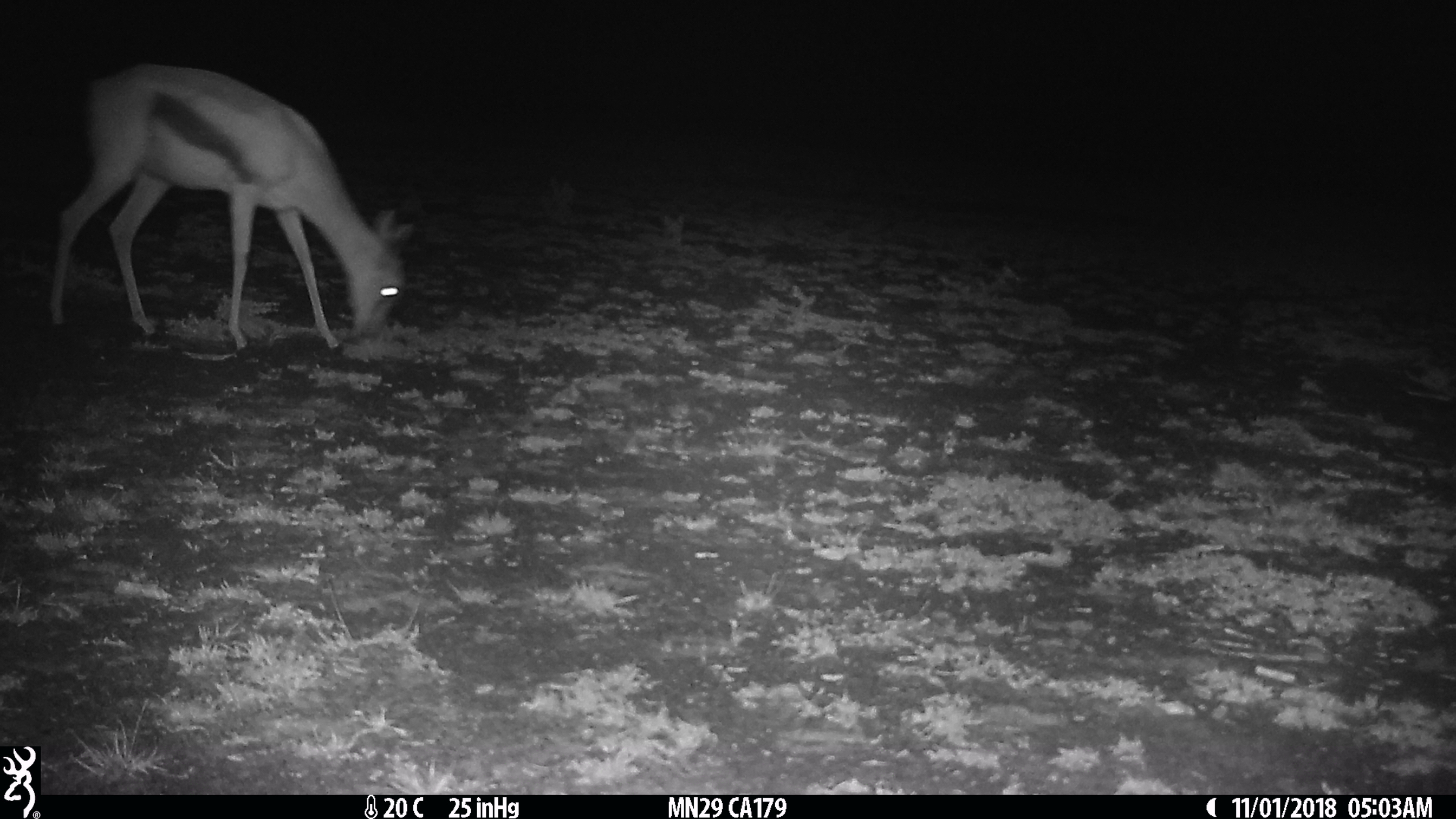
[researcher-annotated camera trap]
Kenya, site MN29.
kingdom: Animalia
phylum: Chordata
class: Mammalia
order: Artiodactyla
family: Bovidae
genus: Eudorcas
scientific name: Eudorcas thomsonii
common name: thomon's gazelle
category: gazelle thomsons